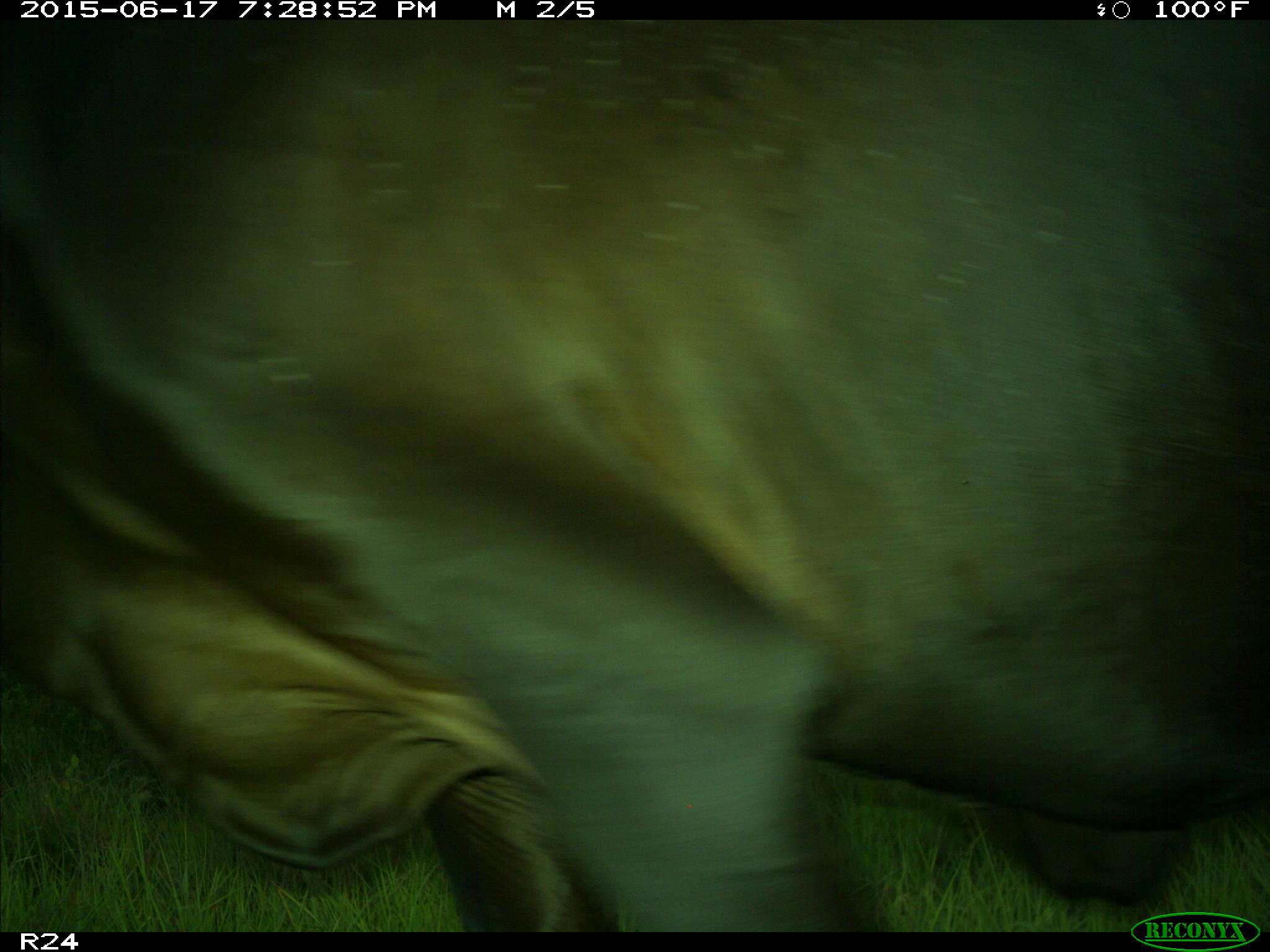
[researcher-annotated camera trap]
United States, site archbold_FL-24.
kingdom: Animalia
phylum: Chordata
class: Mammalia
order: Artiodactyla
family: Bovidae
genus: Bos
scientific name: Bos taurus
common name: domestic cow